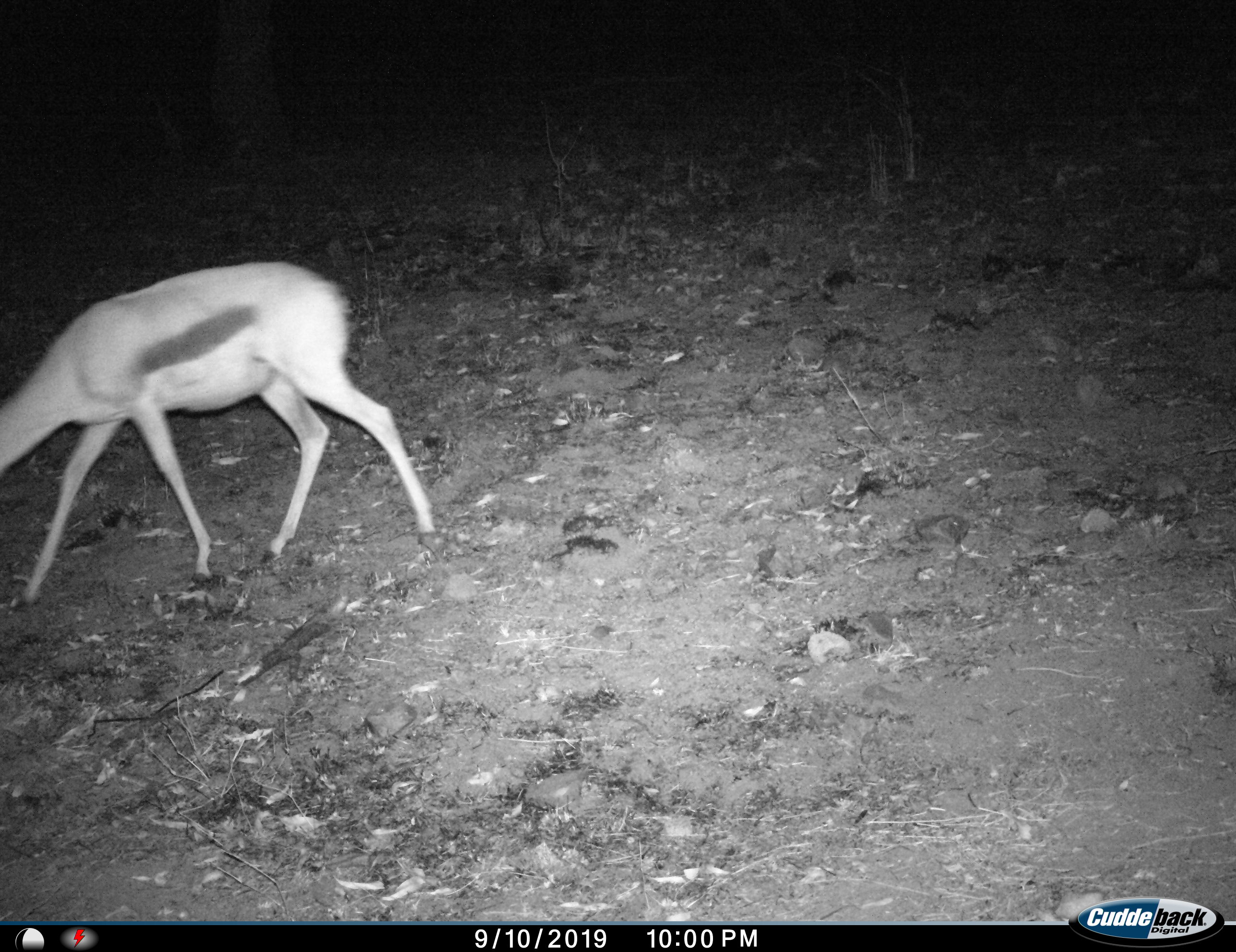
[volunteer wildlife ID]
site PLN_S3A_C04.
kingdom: Animalia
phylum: Chordata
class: Mammalia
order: Artiodactyla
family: Bovidae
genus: Antidorcas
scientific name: Antidorcas marsupialis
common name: springbok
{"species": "springbok (Antidorcas marsupialis)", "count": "1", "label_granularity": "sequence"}